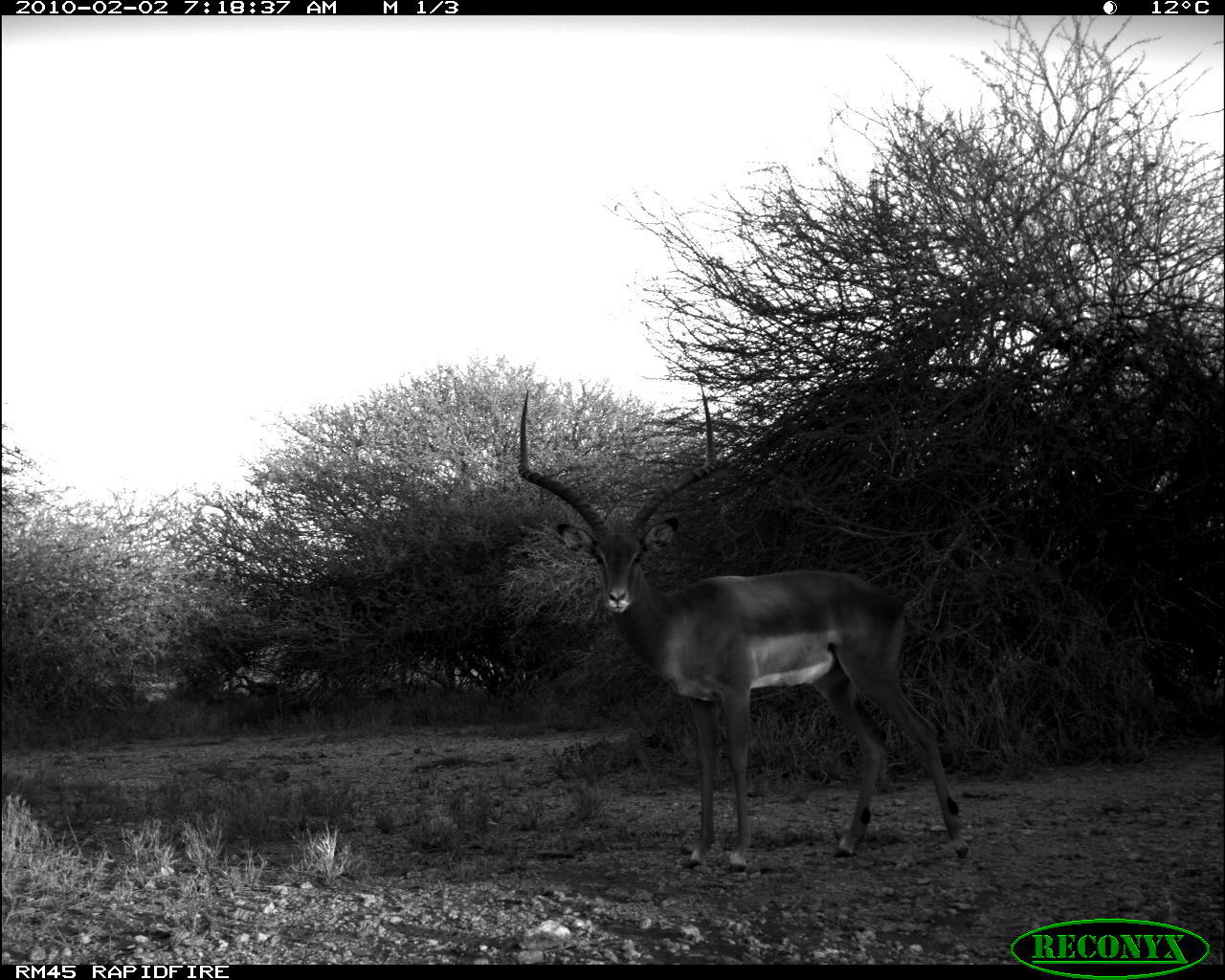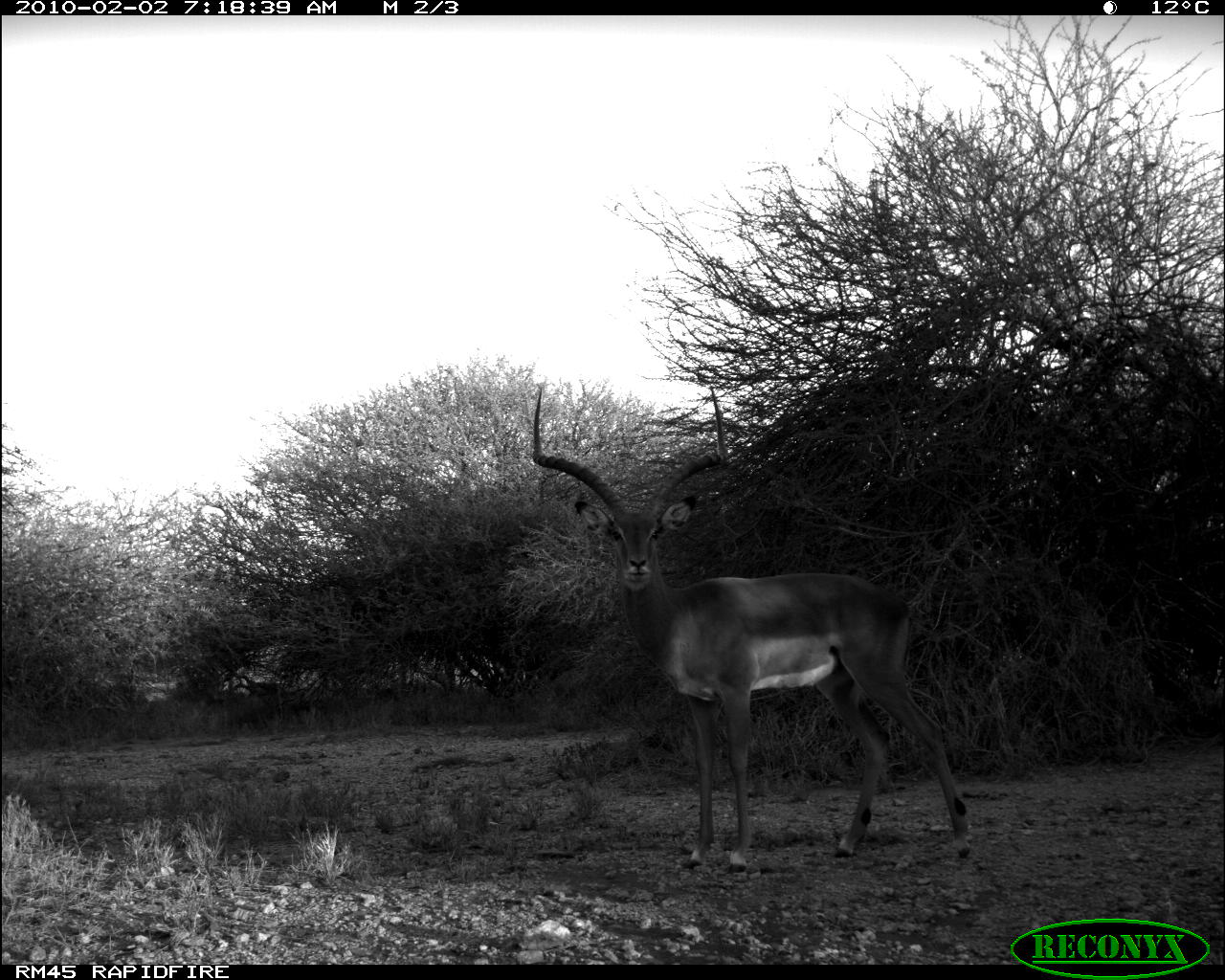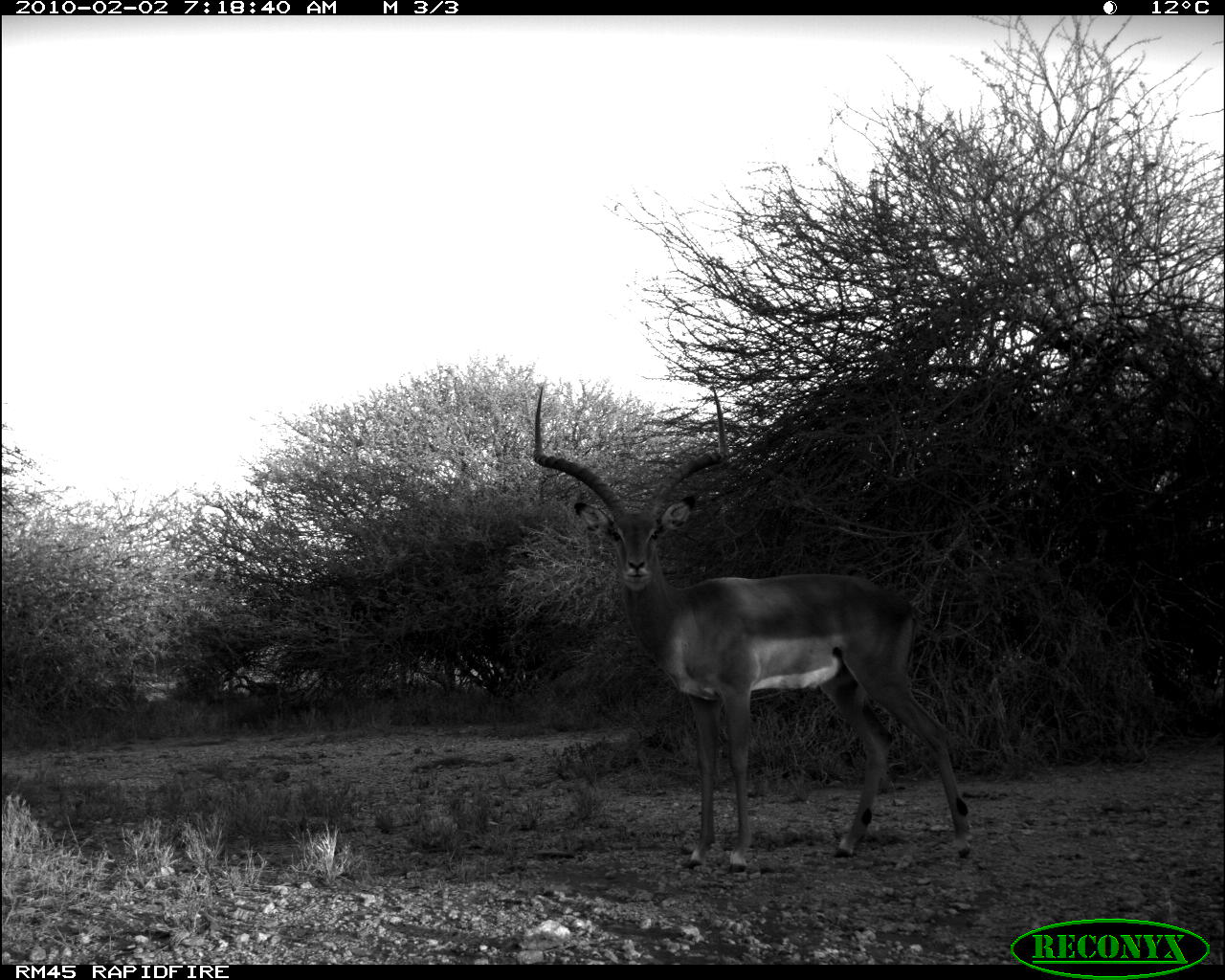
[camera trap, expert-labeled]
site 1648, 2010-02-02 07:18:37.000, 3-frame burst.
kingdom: Animalia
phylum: Chordata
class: Mammalia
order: Artiodactyla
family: Bovidae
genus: Aepyceros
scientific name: Aepyceros melampus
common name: impala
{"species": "Aepyceros melampus (impala)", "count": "1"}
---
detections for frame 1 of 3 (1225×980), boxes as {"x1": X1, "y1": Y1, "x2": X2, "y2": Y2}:
aepyceros melampus: {"x1": 513, "y1": 369, "x2": 970, "y2": 873}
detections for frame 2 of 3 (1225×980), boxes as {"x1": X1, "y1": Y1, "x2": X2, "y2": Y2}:
aepyceros melampus: {"x1": 528, "y1": 379, "x2": 971, "y2": 876}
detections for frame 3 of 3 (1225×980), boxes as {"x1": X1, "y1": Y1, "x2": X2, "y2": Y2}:
aepyceros melampus: {"x1": 527, "y1": 377, "x2": 978, "y2": 872}